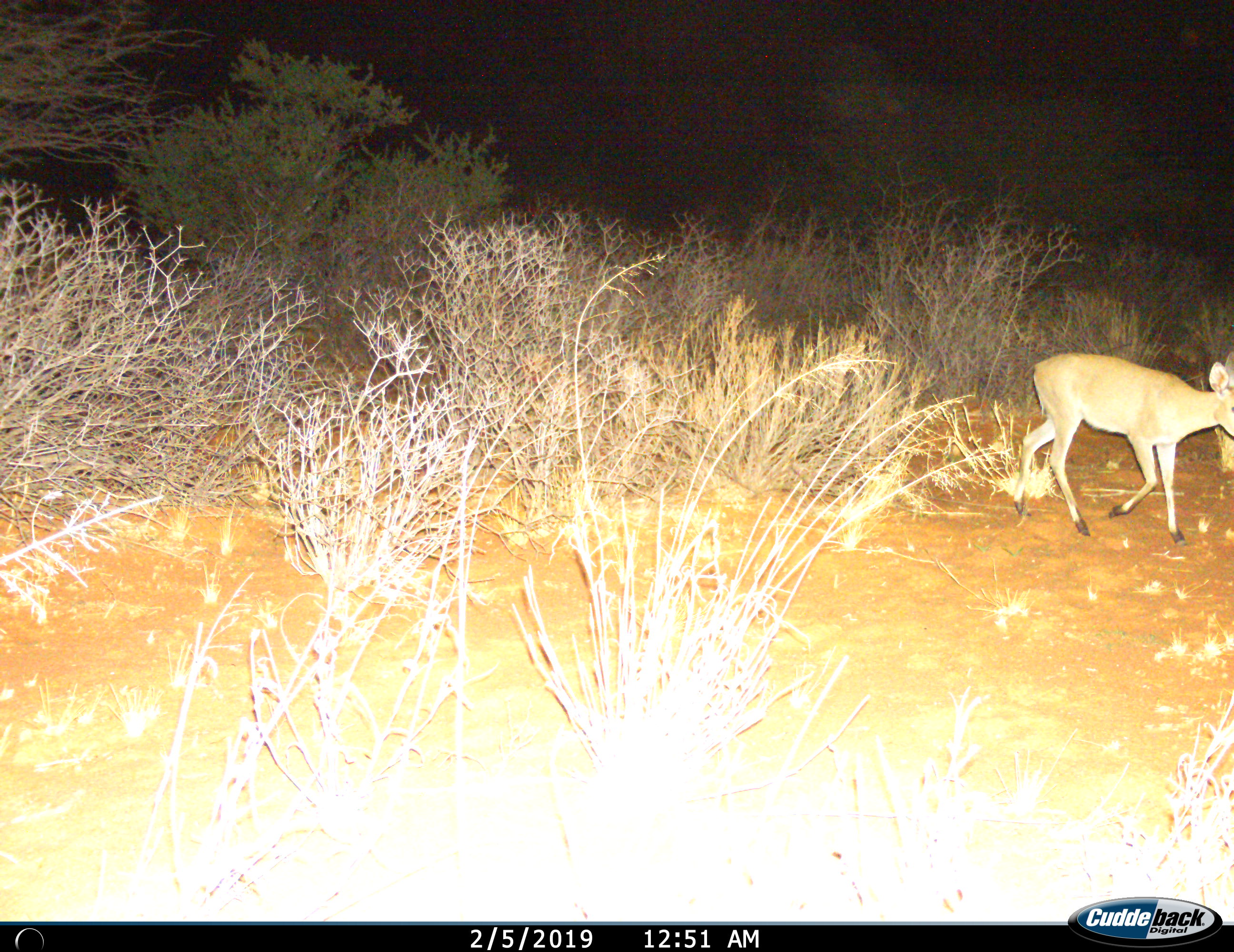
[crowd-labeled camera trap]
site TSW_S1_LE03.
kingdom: Animalia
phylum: Chordata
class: Mammalia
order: Artiodactyla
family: Bovidae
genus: Sylvicapra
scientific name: Sylvicapra grimmia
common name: common duiker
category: duikercommongrey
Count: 1.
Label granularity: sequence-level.